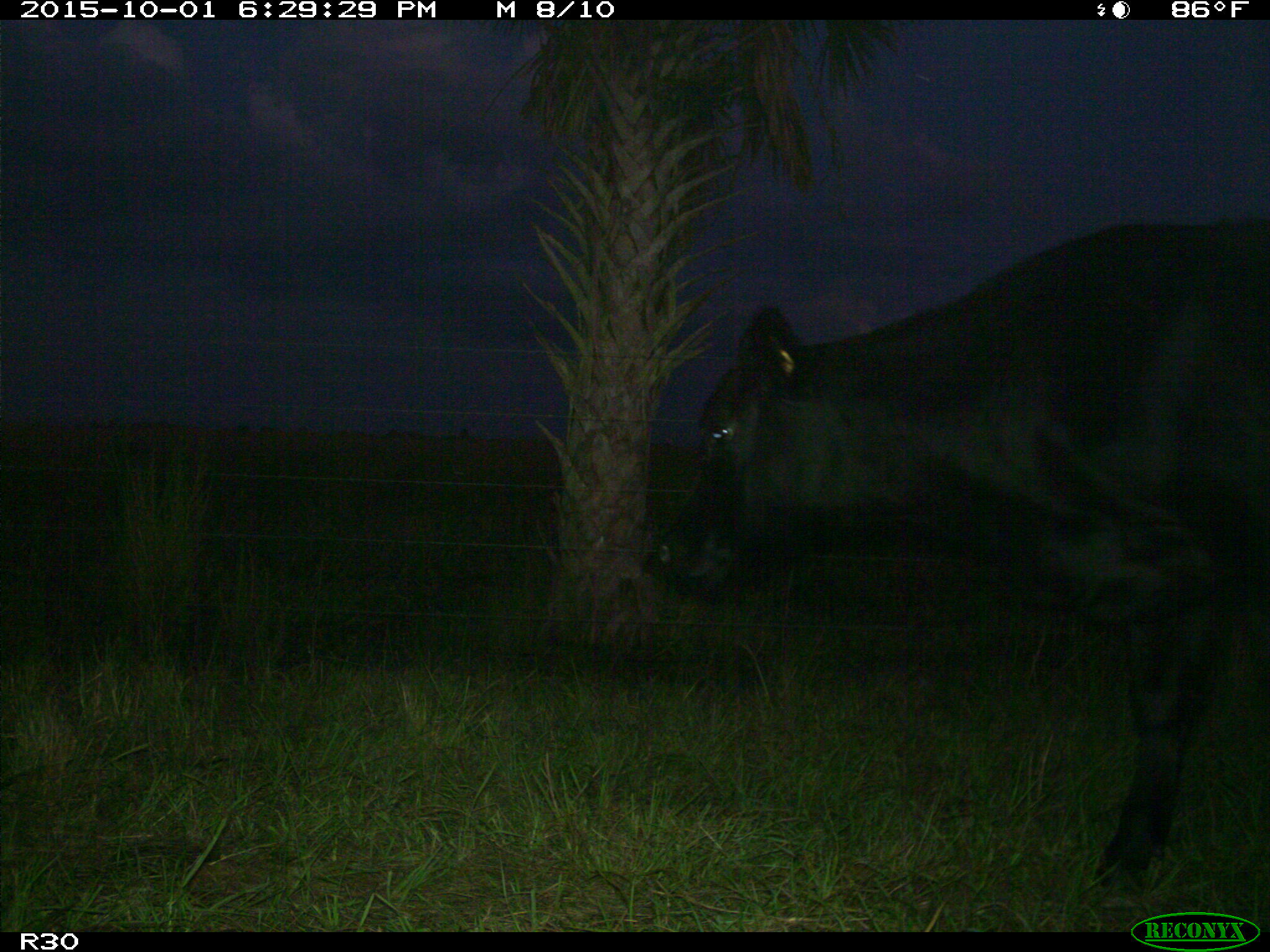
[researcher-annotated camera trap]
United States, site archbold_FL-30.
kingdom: Animalia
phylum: Chordata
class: Mammalia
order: Artiodactyla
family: Bovidae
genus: Bos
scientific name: Bos taurus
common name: domestic cow